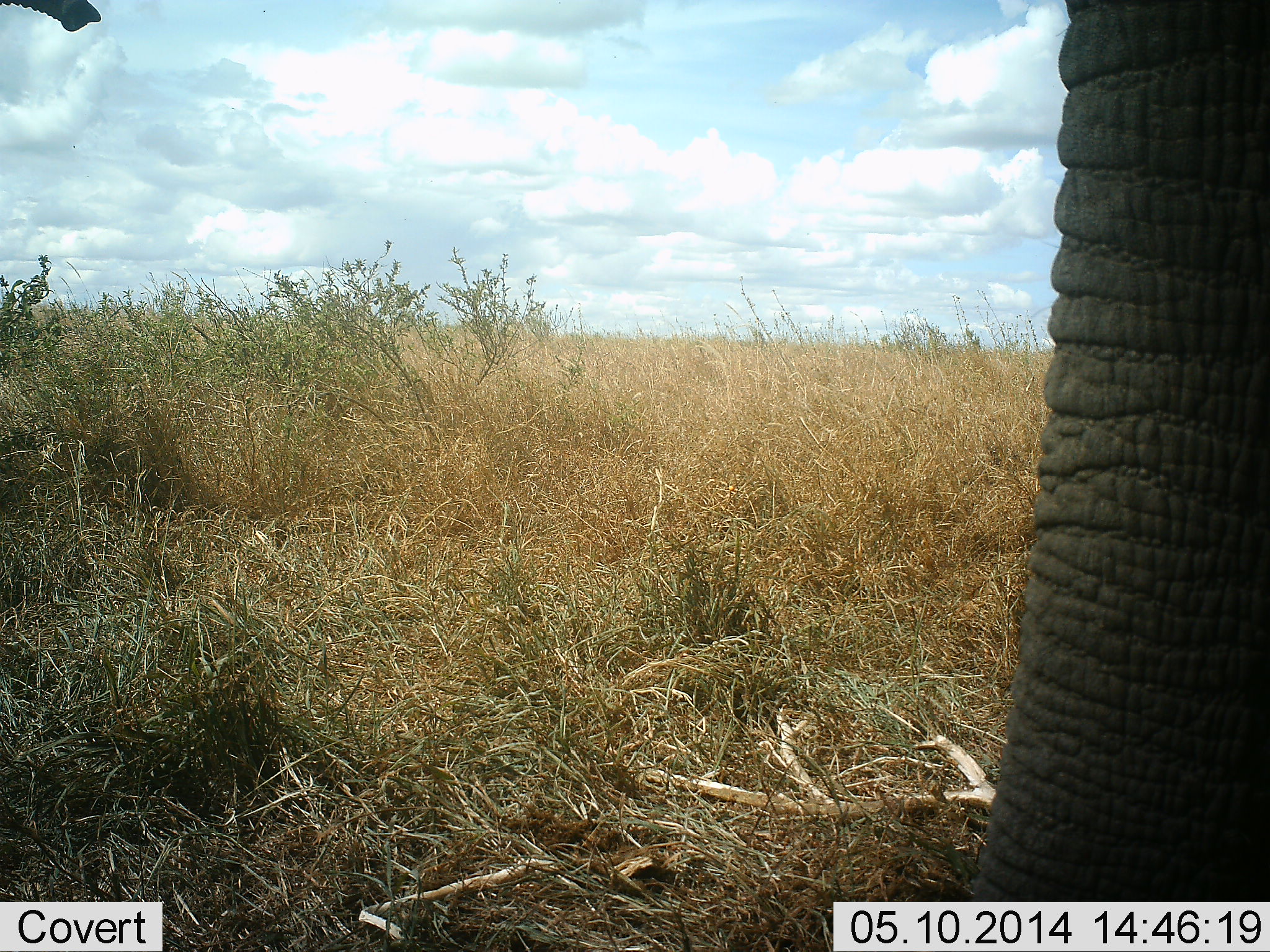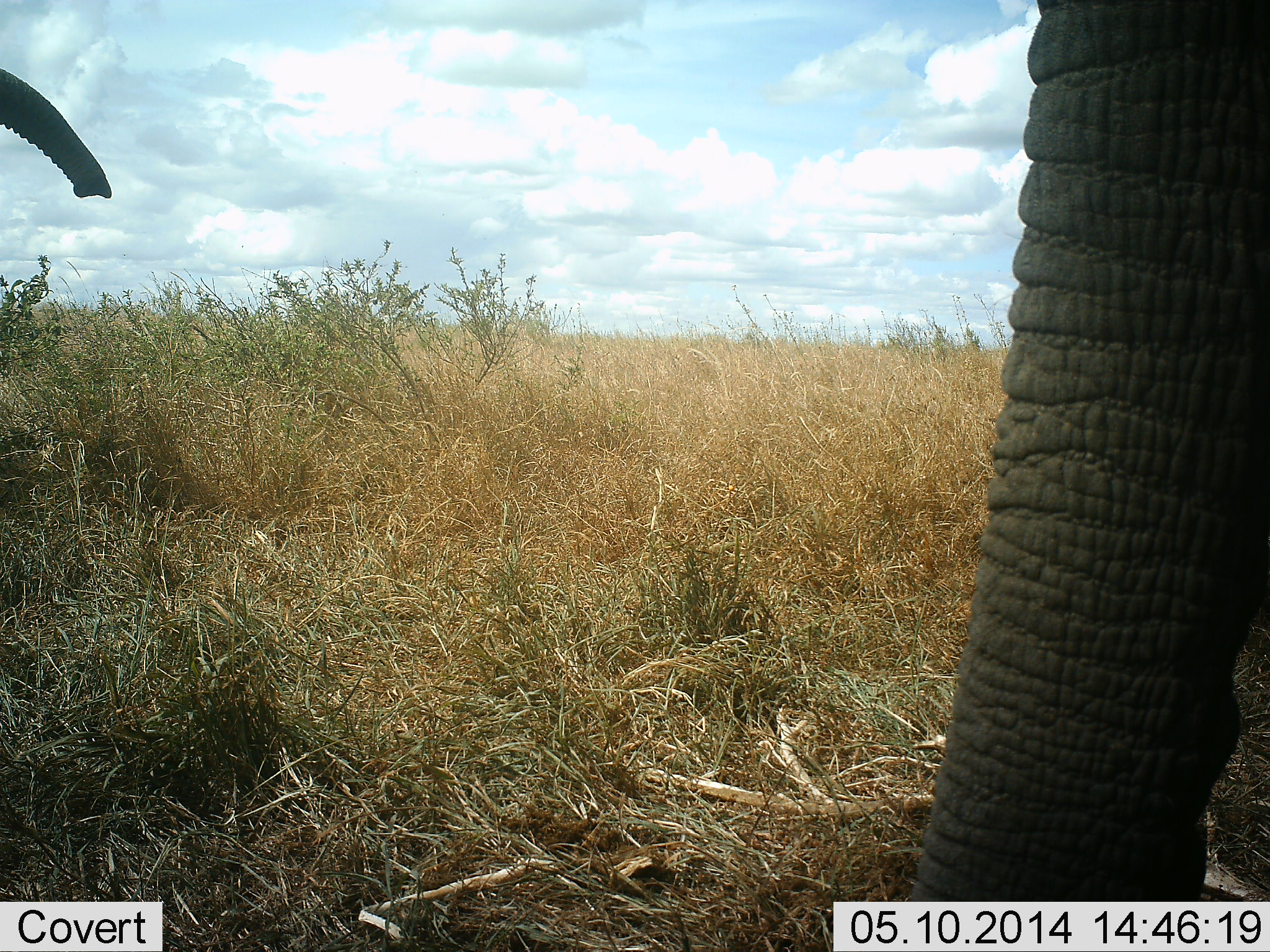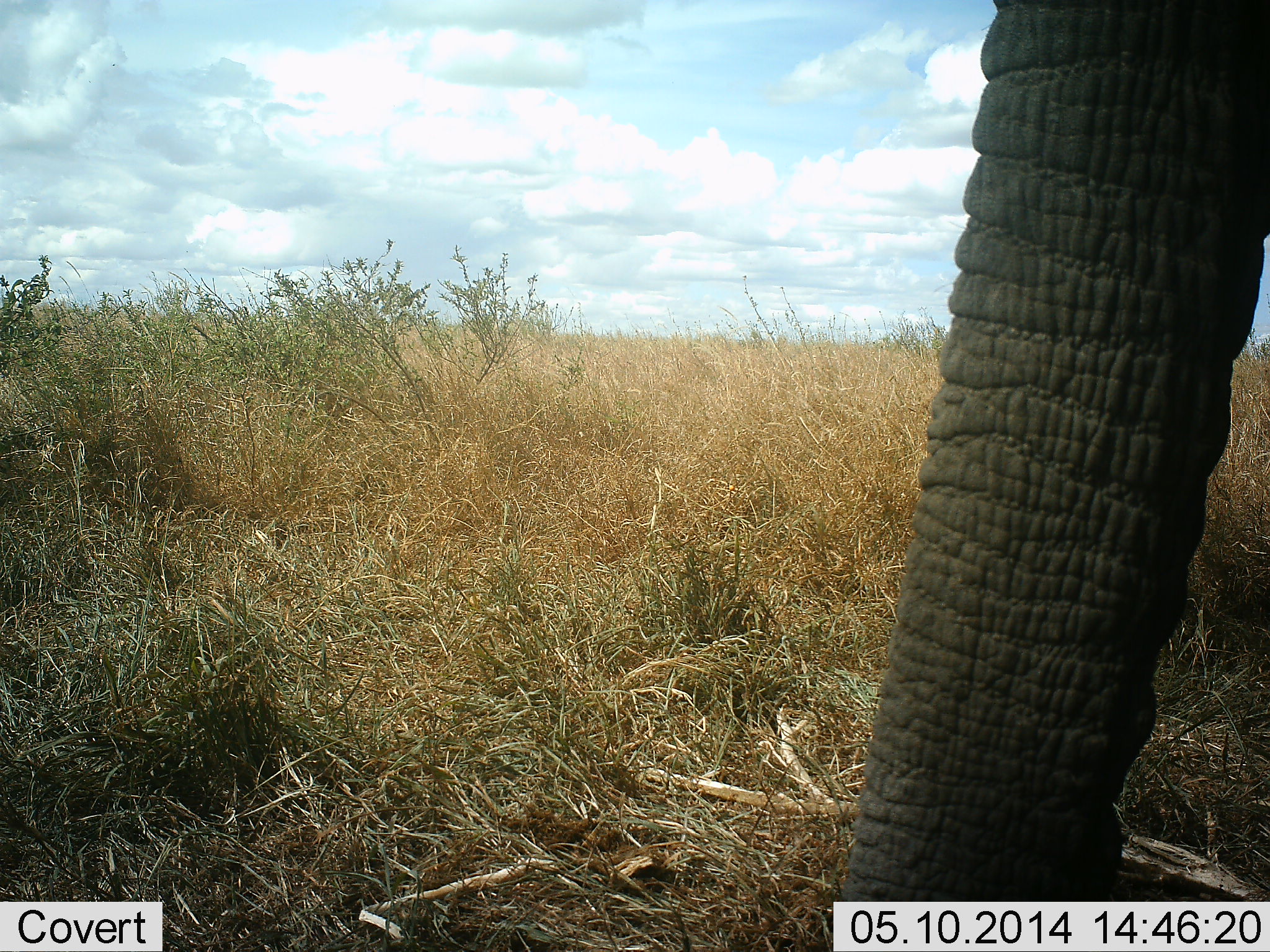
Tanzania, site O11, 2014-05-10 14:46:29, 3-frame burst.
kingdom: Animalia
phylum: Chordata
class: Mammalia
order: Proboscidea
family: Elephantidae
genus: Loxodonta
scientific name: Loxodonta africana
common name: african bush elephant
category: elephant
Elephant (african bush elephant) (Loxodonta africana), count 2. Behavior (volunteer vote fractions): standing 70%, resting 0%, moving 20%, interacting 0%. Young present (vote fraction): 0%. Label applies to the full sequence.